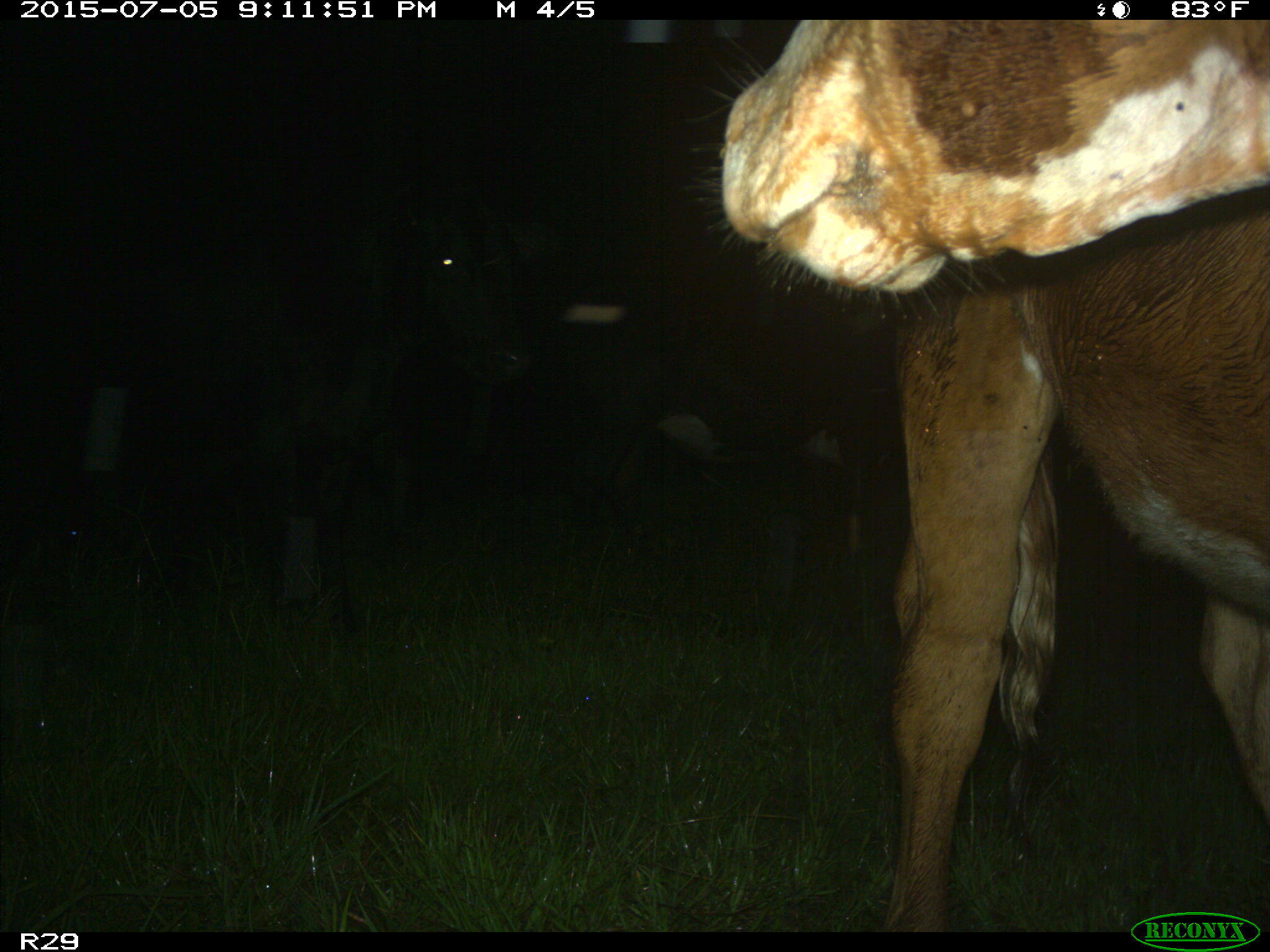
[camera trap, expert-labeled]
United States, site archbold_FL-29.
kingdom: Animalia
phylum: Chordata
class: Mammalia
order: Artiodactyla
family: Bovidae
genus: Bos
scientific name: Bos taurus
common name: domestic cow